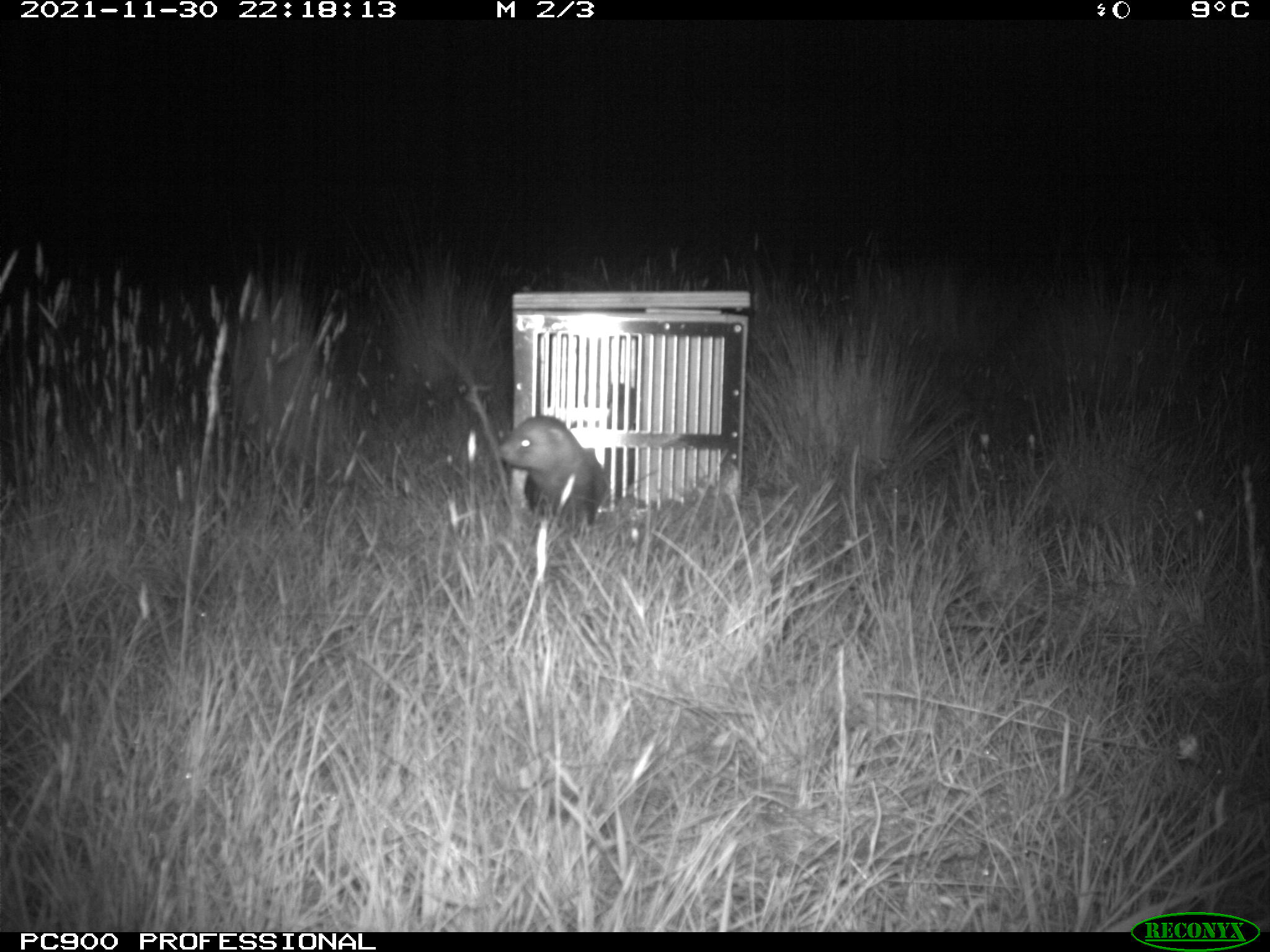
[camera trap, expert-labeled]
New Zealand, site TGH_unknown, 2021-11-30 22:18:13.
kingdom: Animalia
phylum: Chordata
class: Mammalia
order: Carnivora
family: Mustelidae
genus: Mustela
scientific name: Mustela furo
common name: ferret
Ferret (Mustela furo).